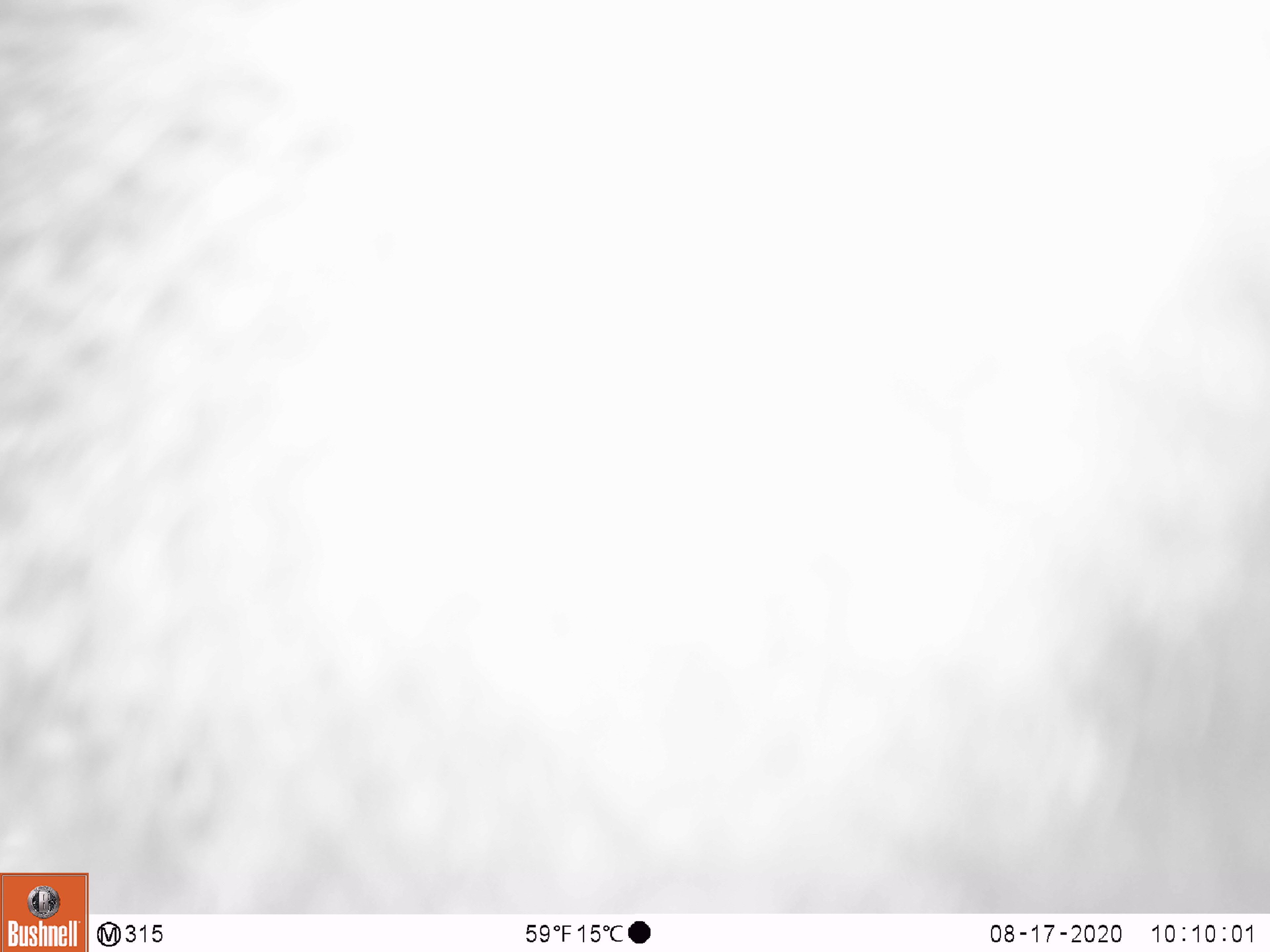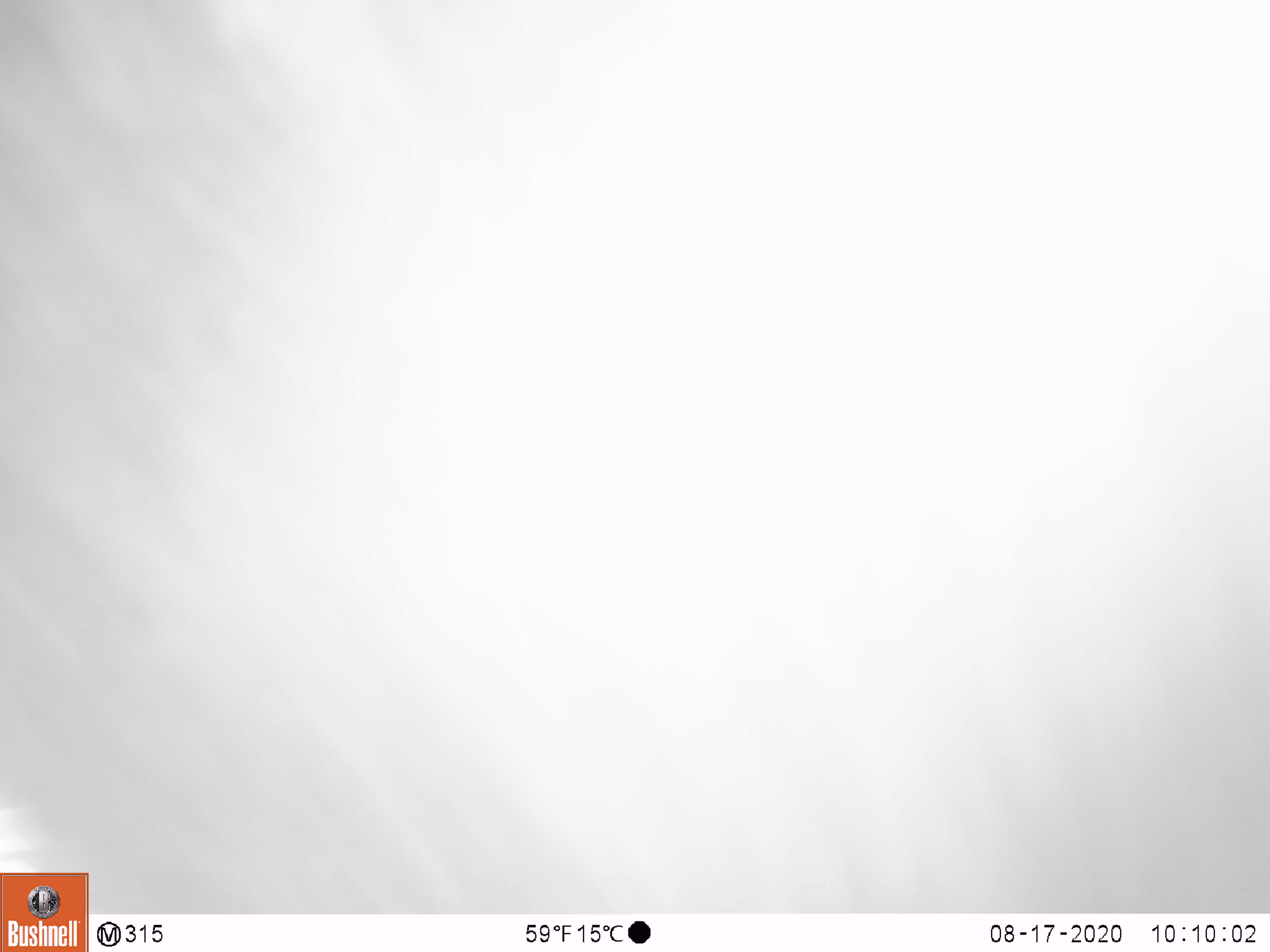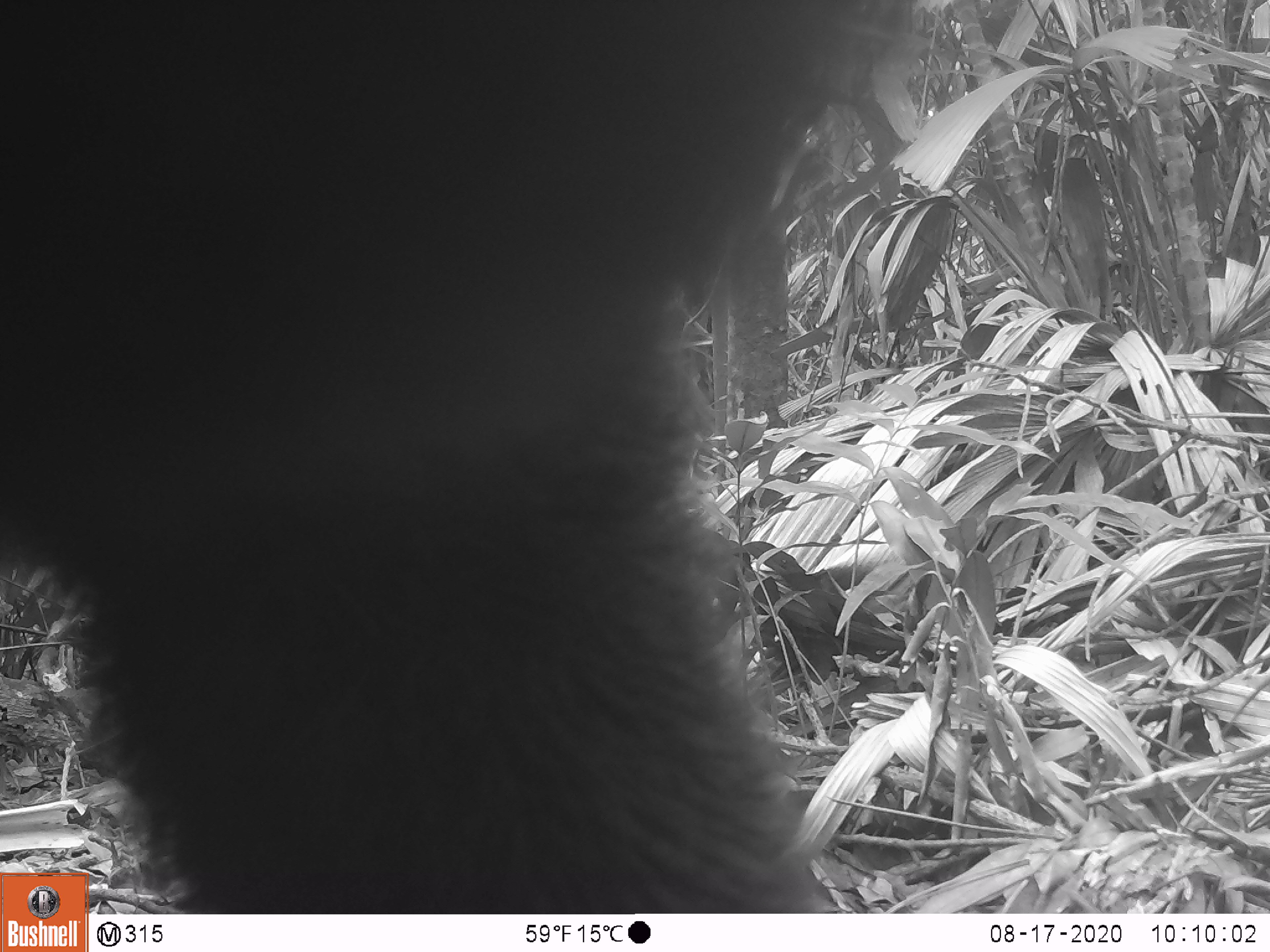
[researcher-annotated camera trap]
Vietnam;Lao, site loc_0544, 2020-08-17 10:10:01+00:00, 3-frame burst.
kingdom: Animalia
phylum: Chordata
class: Mammalia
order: Carnivora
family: Ursidae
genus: Ursus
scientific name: Ursus thibetanus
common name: asian black bear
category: asiatic black bear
Asiatic black bear (asian black bear) (Ursus thibetanus). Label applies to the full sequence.